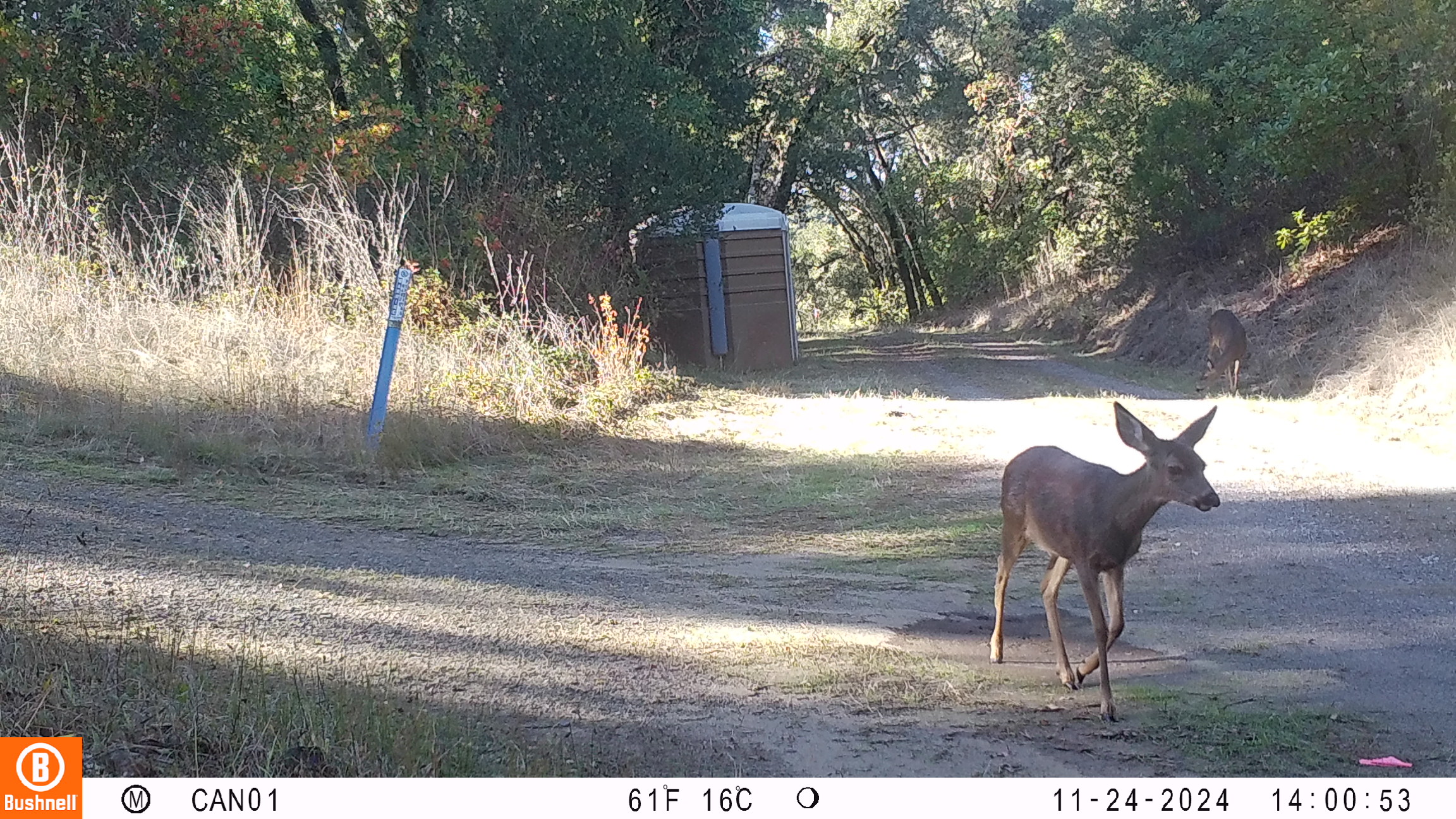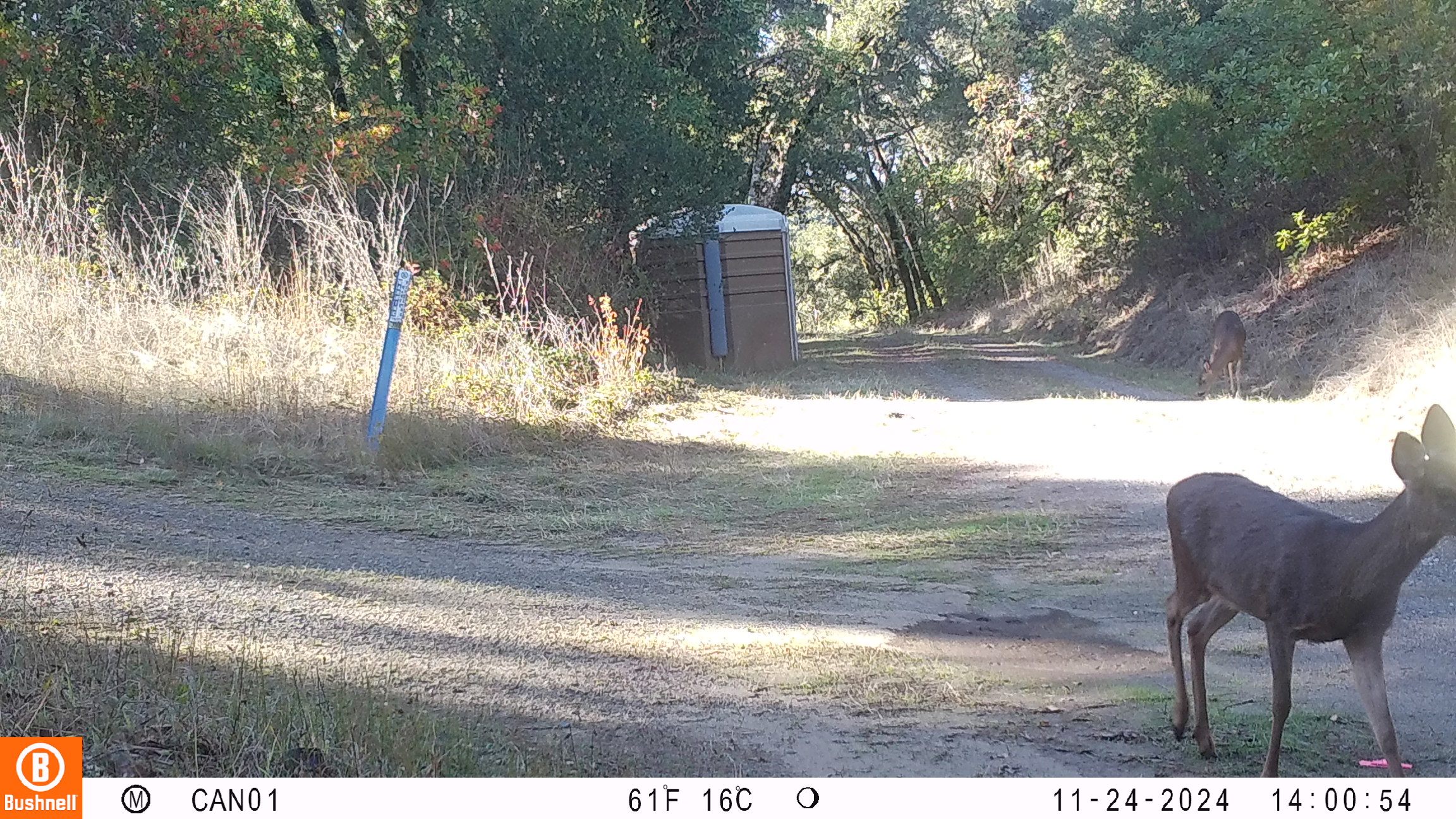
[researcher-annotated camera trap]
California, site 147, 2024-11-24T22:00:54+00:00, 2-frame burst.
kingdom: Animalia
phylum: Chordata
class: Mammalia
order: Artiodactyla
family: Cervidae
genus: Odocoileus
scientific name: Odocoileus hemionus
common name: mule deer